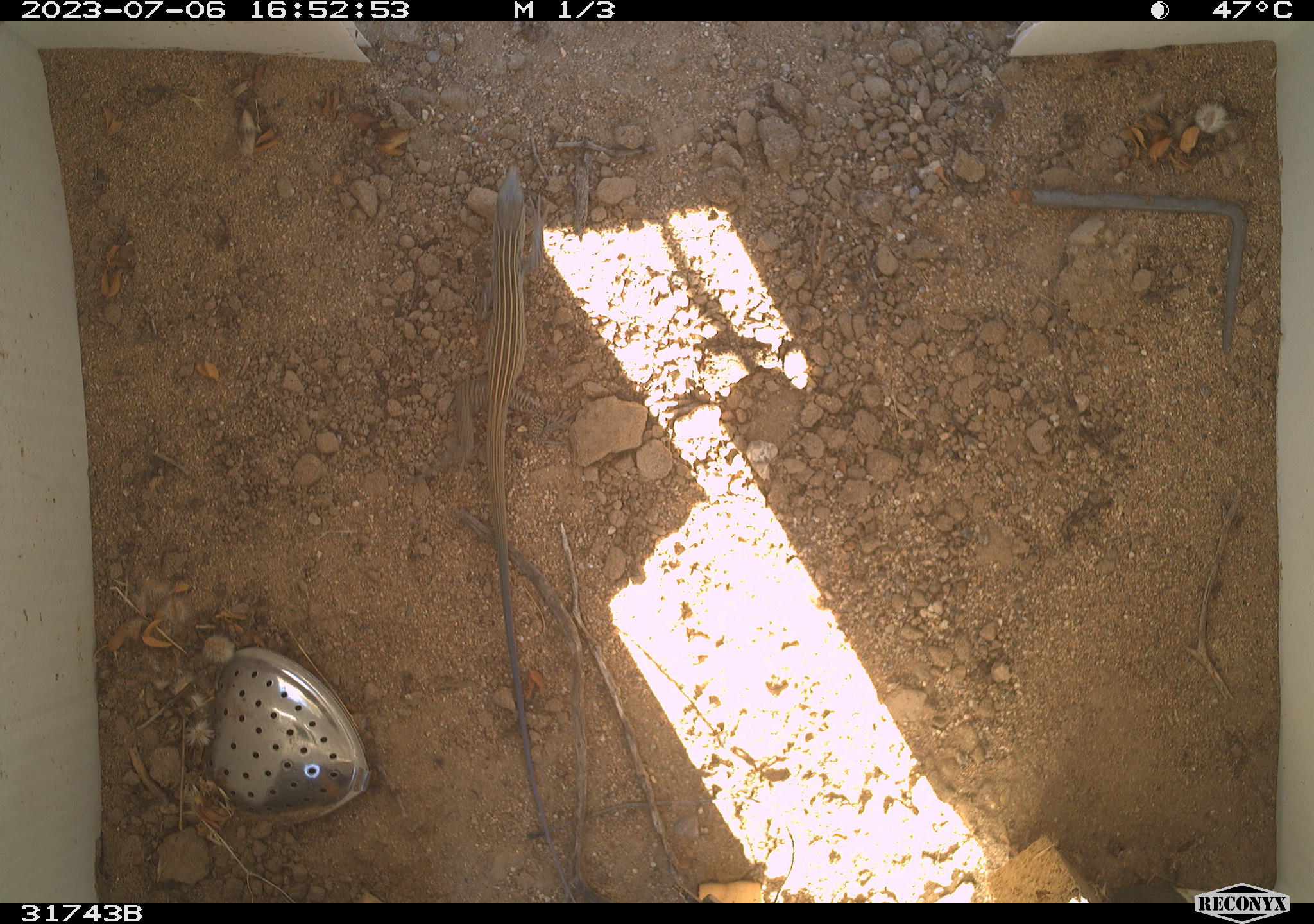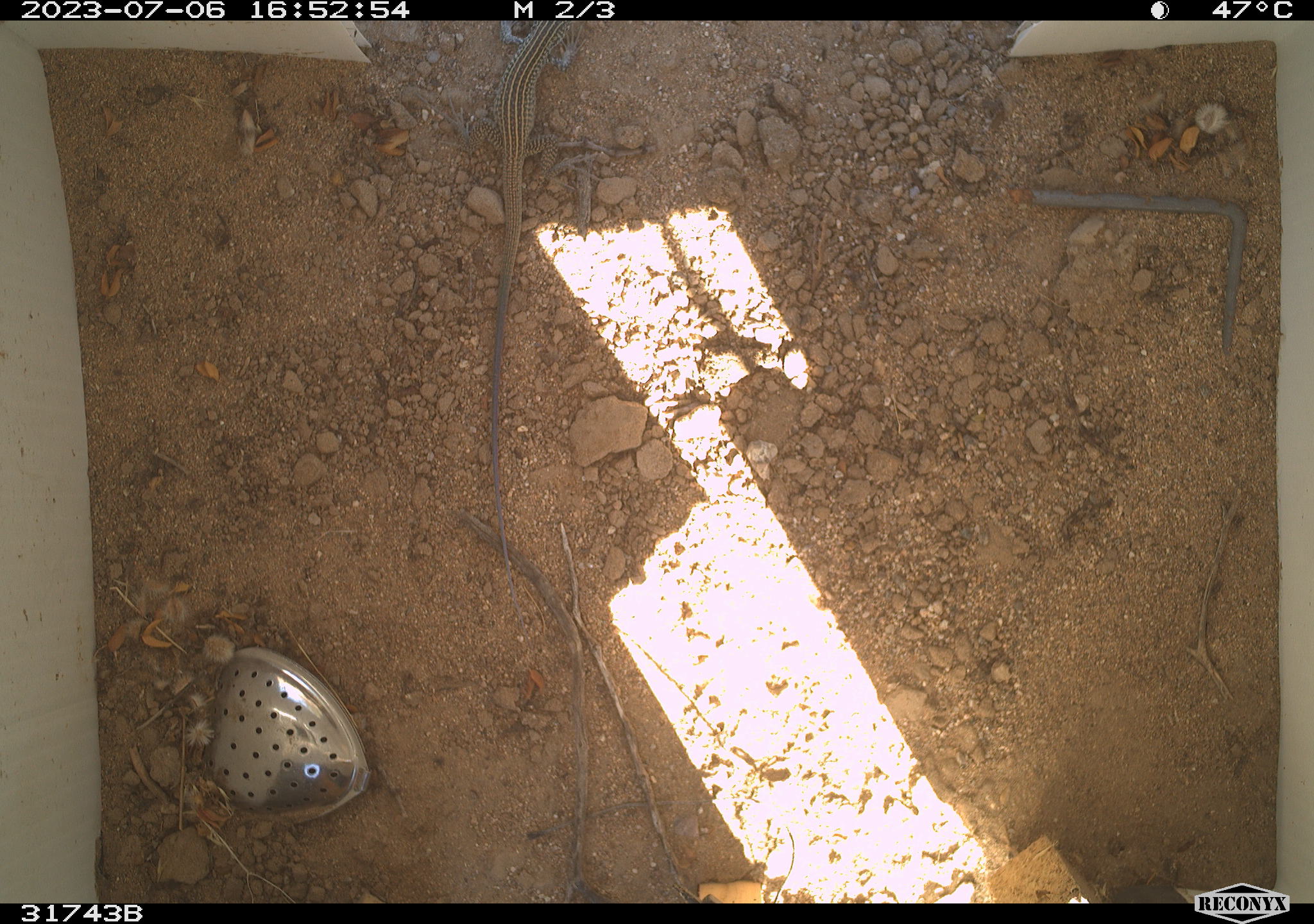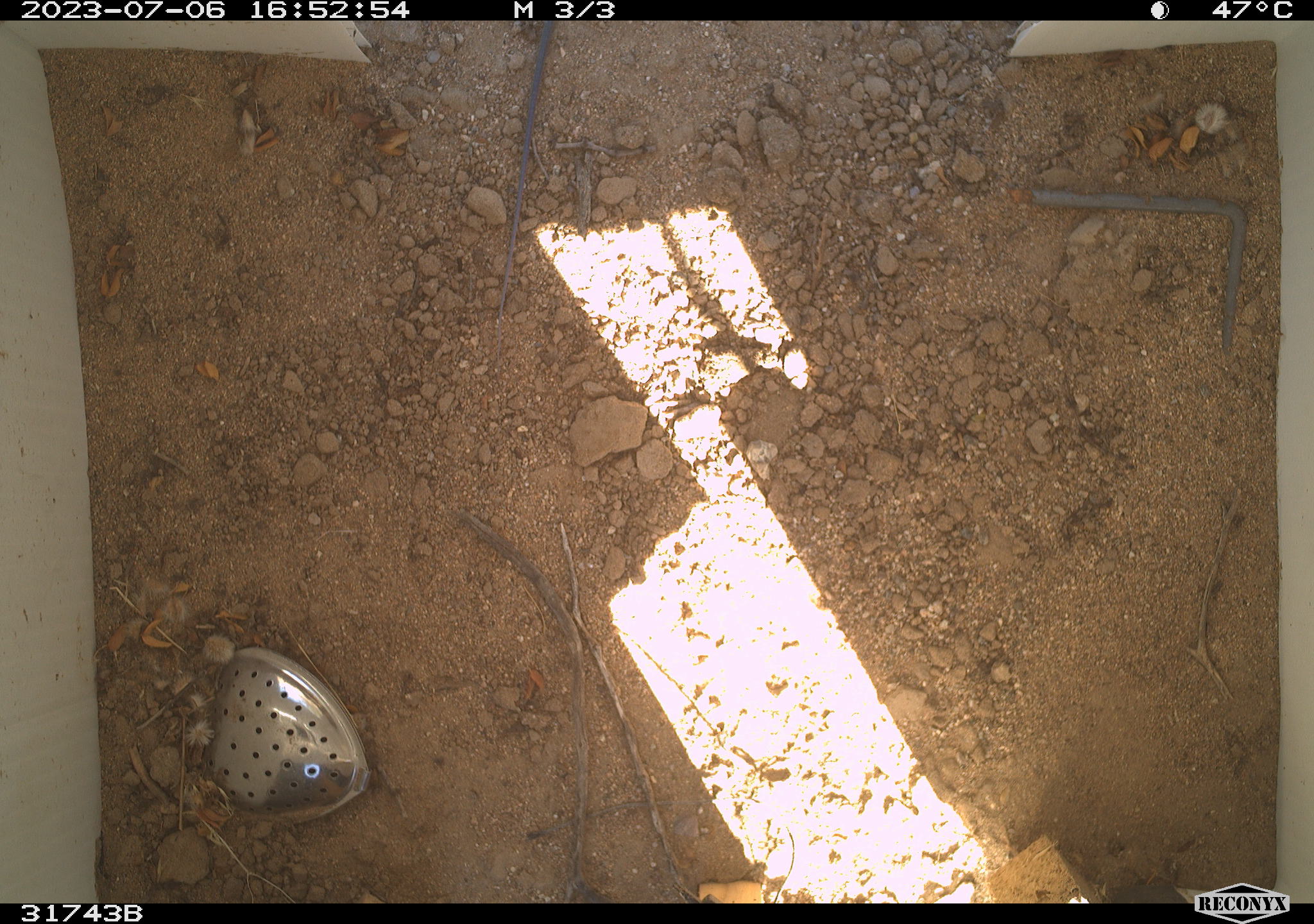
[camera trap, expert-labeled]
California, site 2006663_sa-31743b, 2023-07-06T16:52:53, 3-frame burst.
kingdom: Animalia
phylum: Chordata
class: Reptilia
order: Squamata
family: Teiidae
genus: Aspidoscelis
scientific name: Aspidoscelis tigris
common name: western whiptail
Western whiptail (Aspidoscelis tigris).